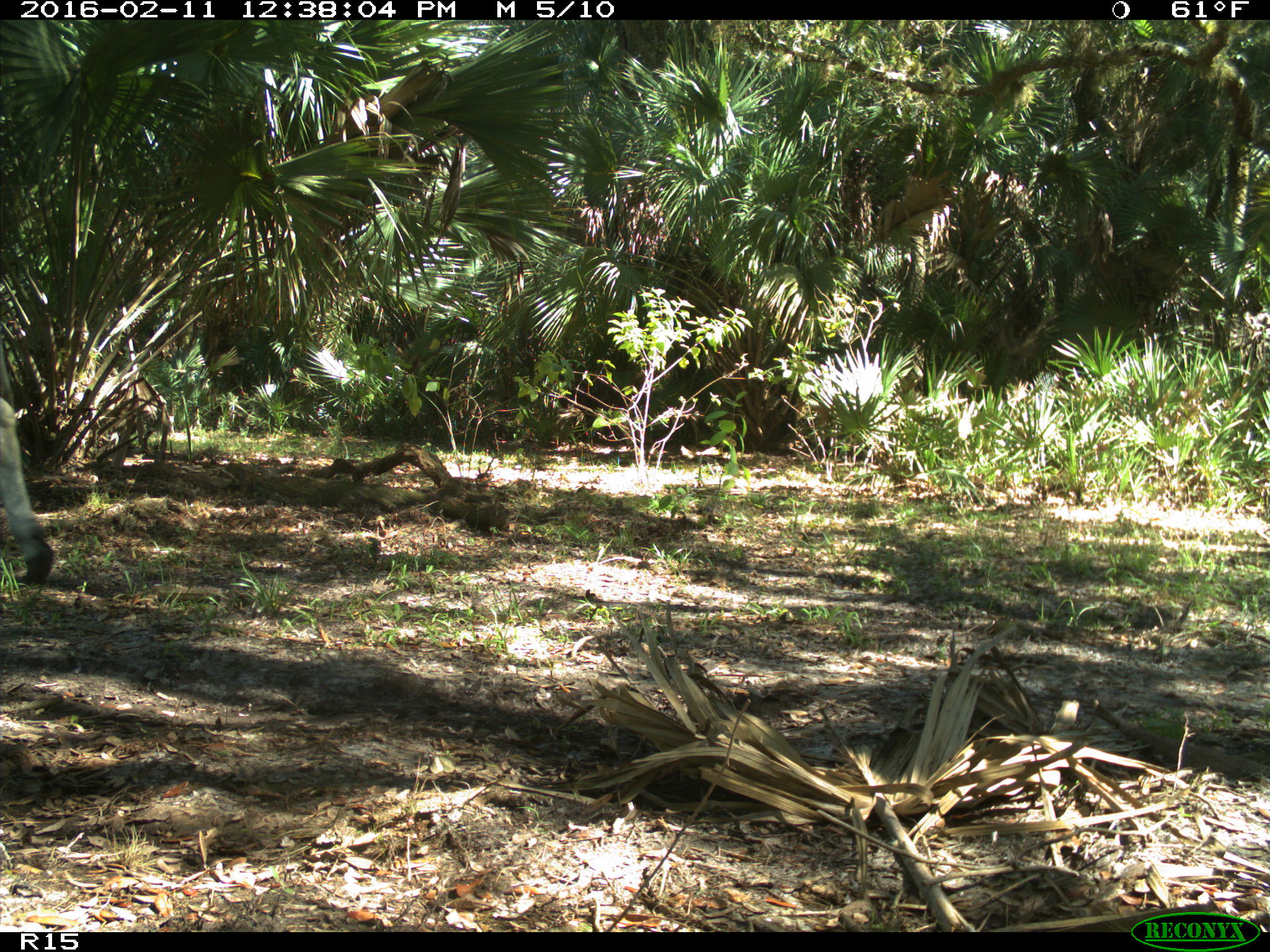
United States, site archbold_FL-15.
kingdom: Animalia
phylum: Chordata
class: Mammalia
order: Artiodactyla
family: Bovidae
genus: Bos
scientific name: Bos taurus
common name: domestic cow